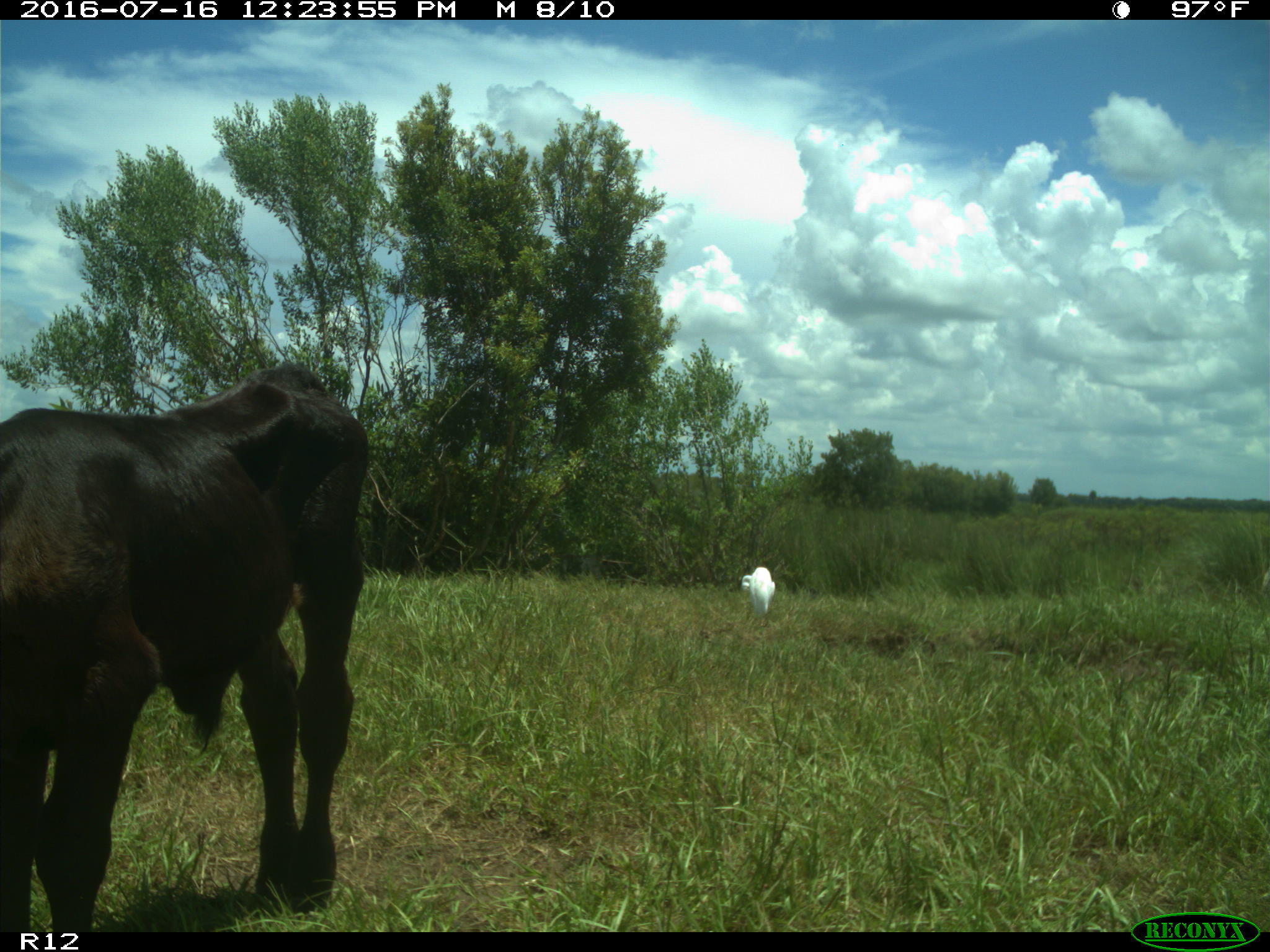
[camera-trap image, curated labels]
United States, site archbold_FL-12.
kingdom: Animalia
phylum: Chordata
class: Mammalia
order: Artiodactyla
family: Bovidae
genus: Bos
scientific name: Bos taurus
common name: domestic cow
Bos taurus (domestic cow).